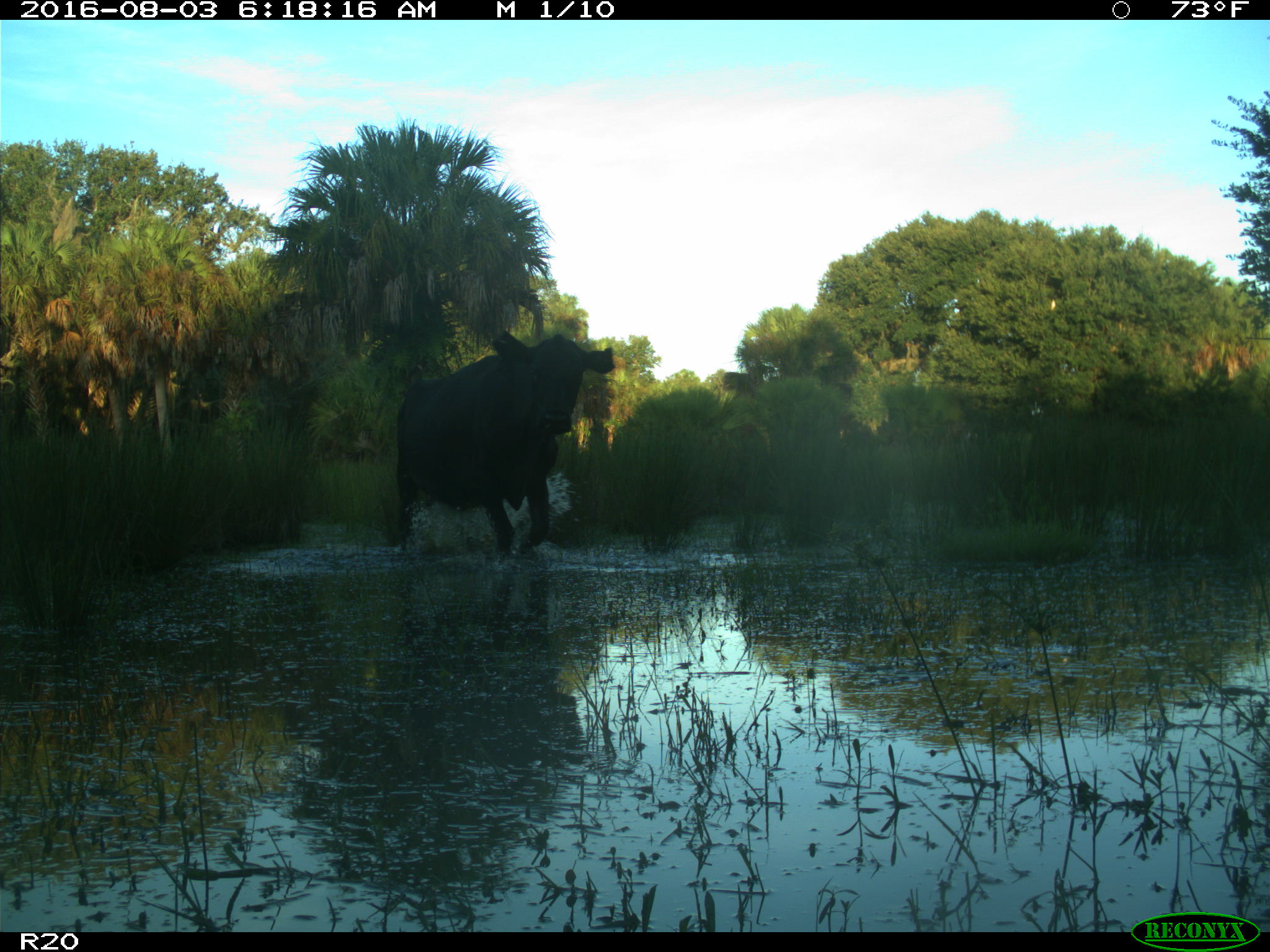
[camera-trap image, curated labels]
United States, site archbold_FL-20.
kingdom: Animalia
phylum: Chordata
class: Mammalia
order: Artiodactyla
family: Bovidae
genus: Bos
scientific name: Bos taurus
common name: domestic cow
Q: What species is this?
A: Bos taurus (domestic cow).